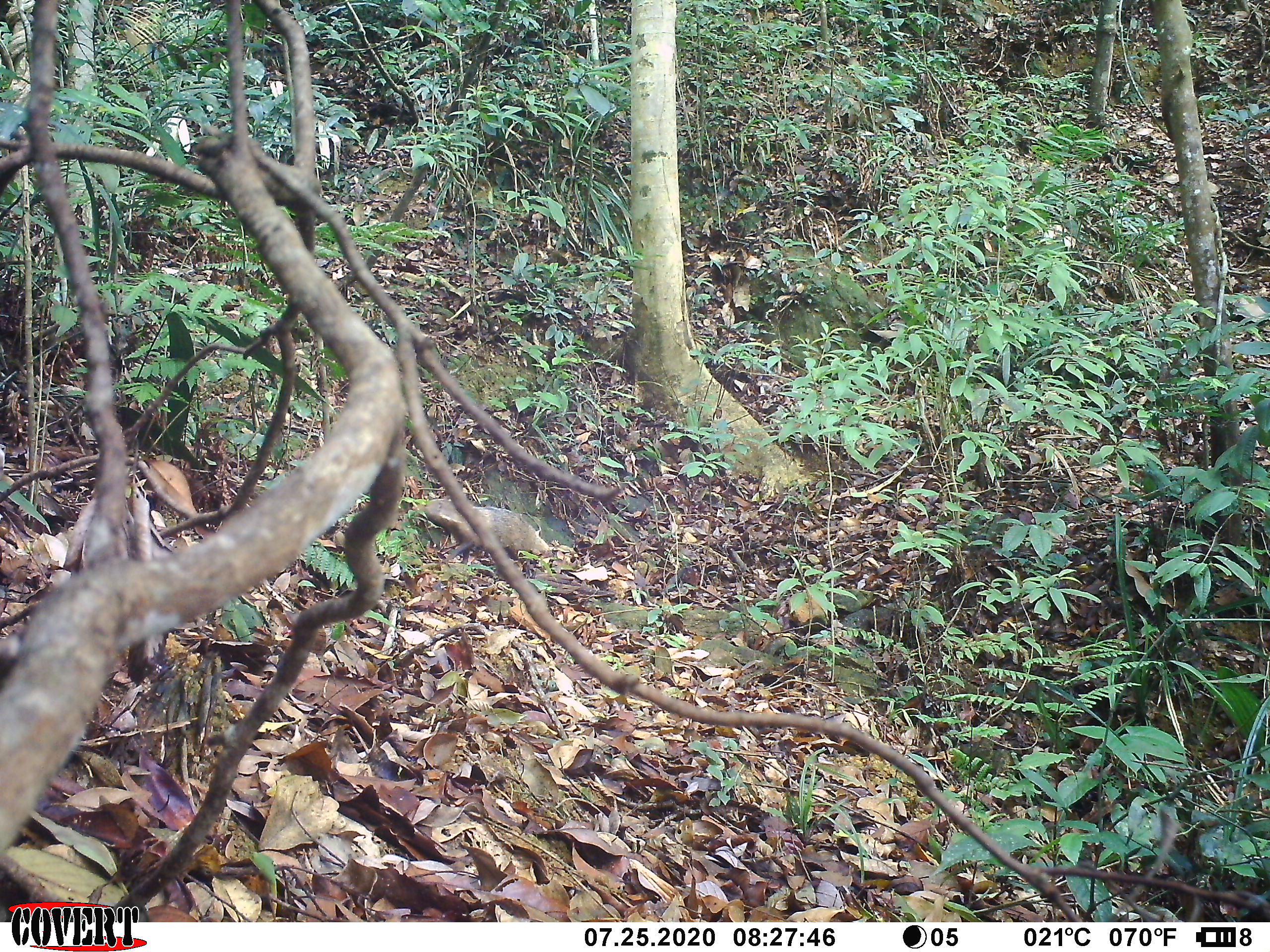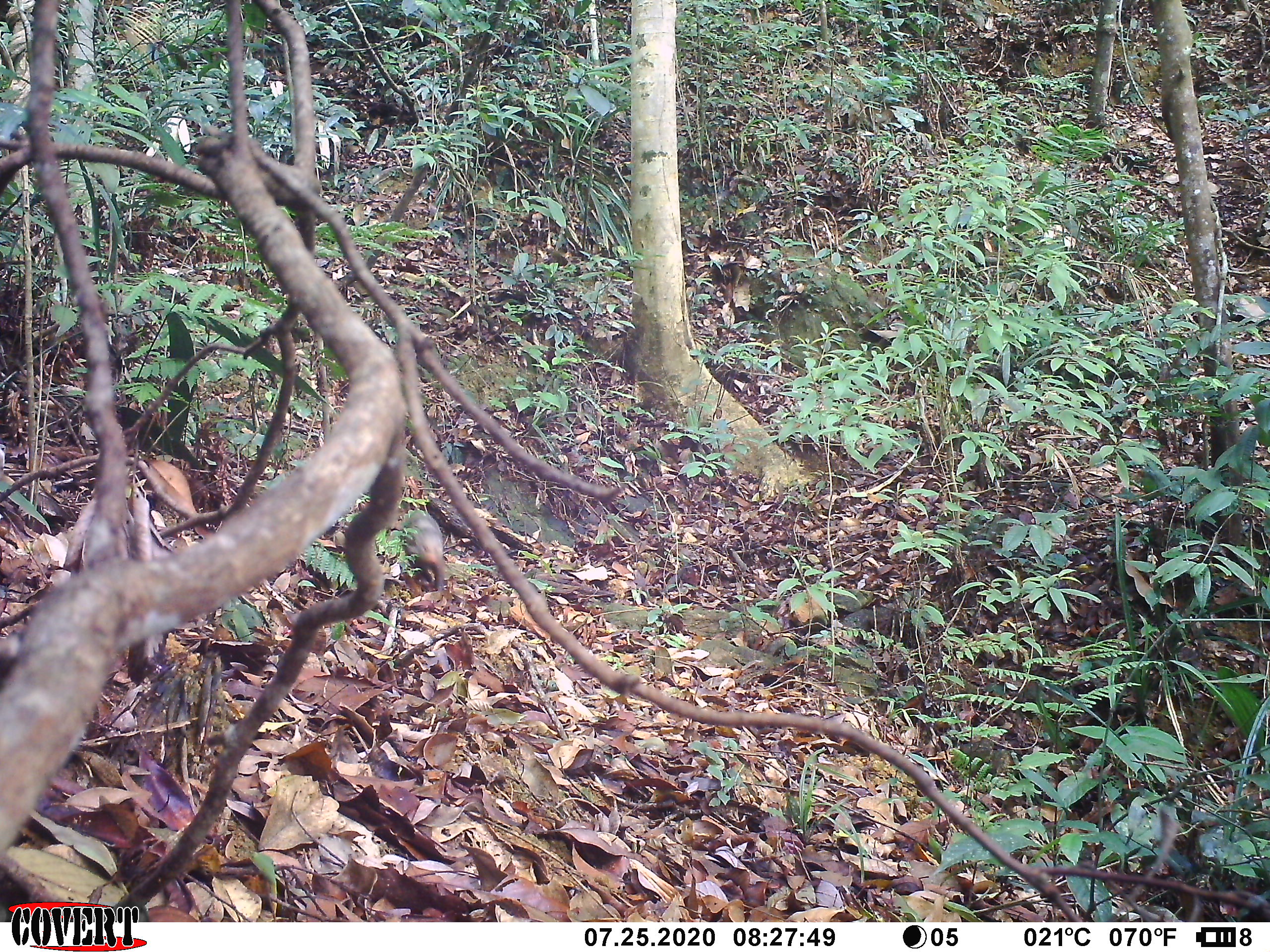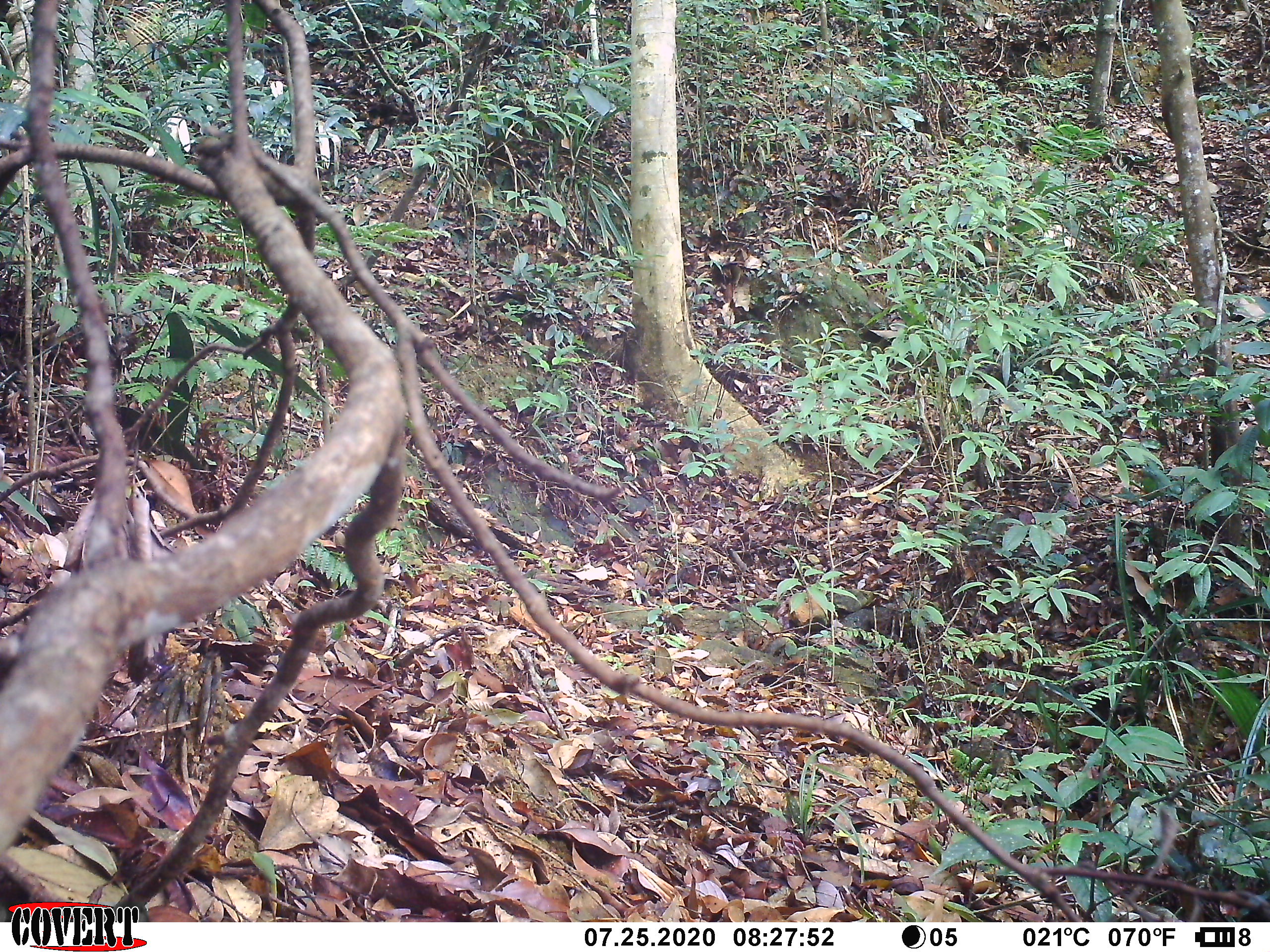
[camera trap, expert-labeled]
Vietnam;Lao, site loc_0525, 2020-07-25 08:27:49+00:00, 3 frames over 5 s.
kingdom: Animalia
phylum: Chordata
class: Mammalia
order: Carnivora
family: Herpestidae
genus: Urva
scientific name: Urva urva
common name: crab-eating mongoose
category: crab eating mongoose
Crab eating mongoose (crab-eating mongoose) (Urva urva). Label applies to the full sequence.